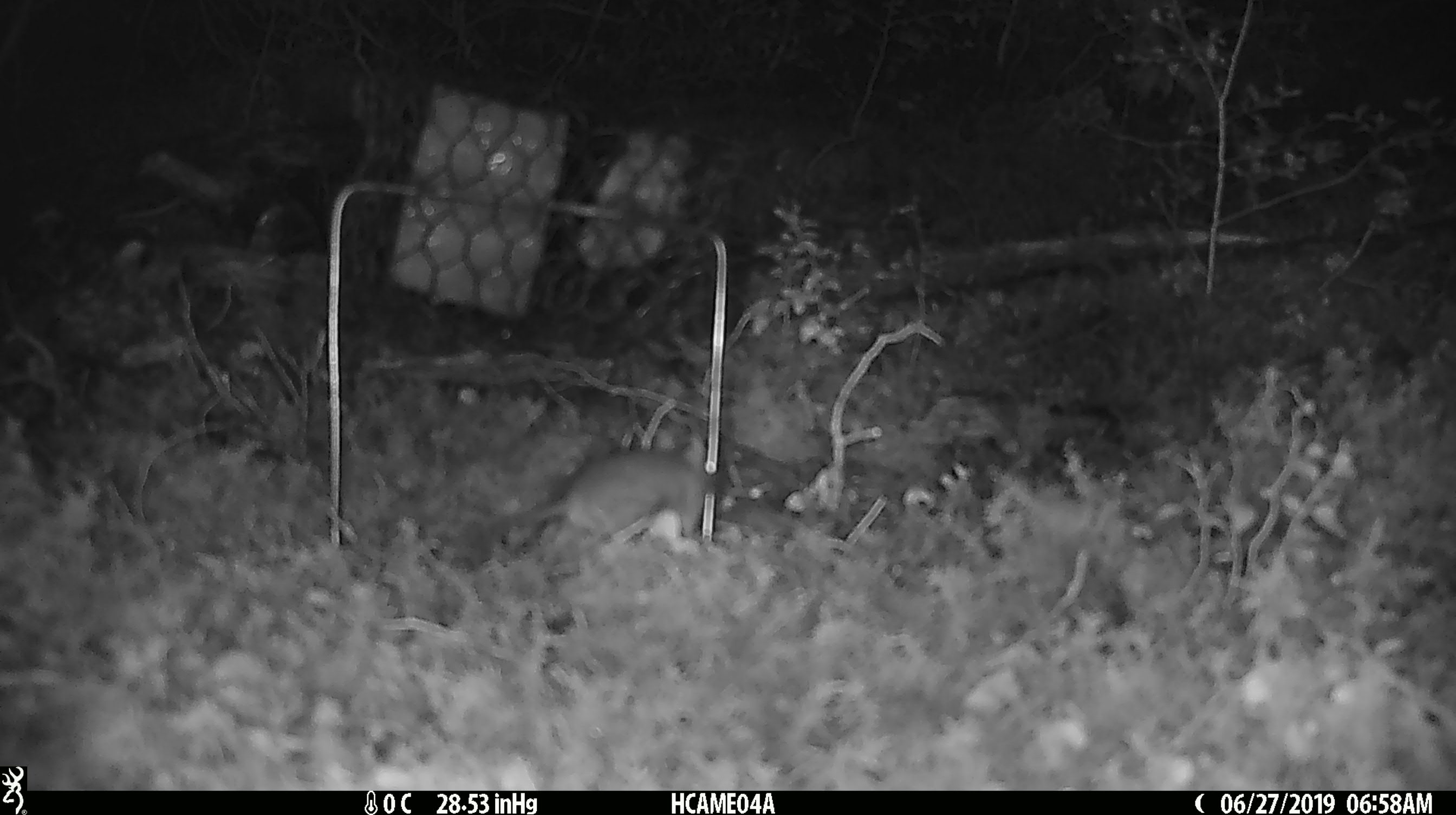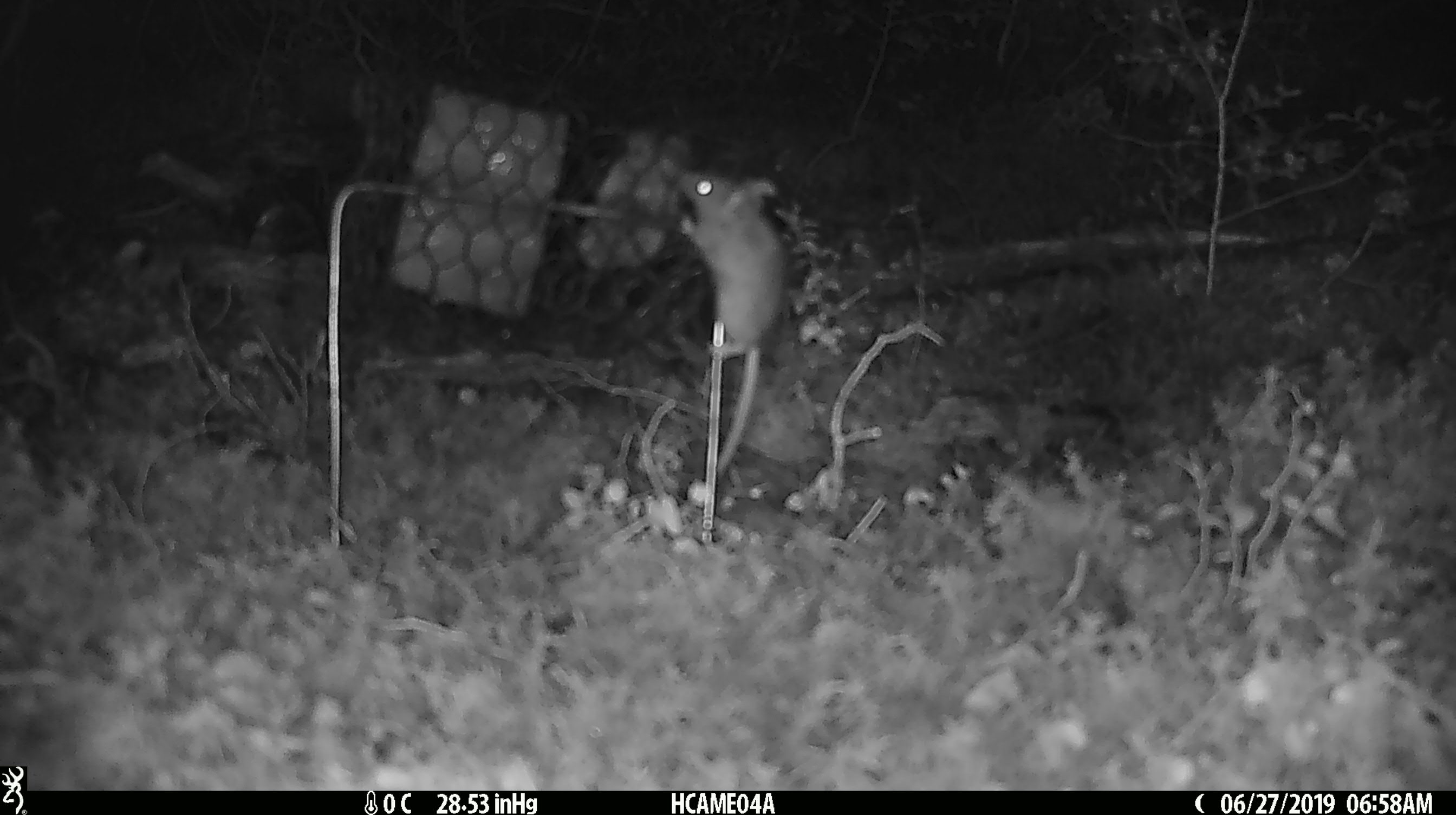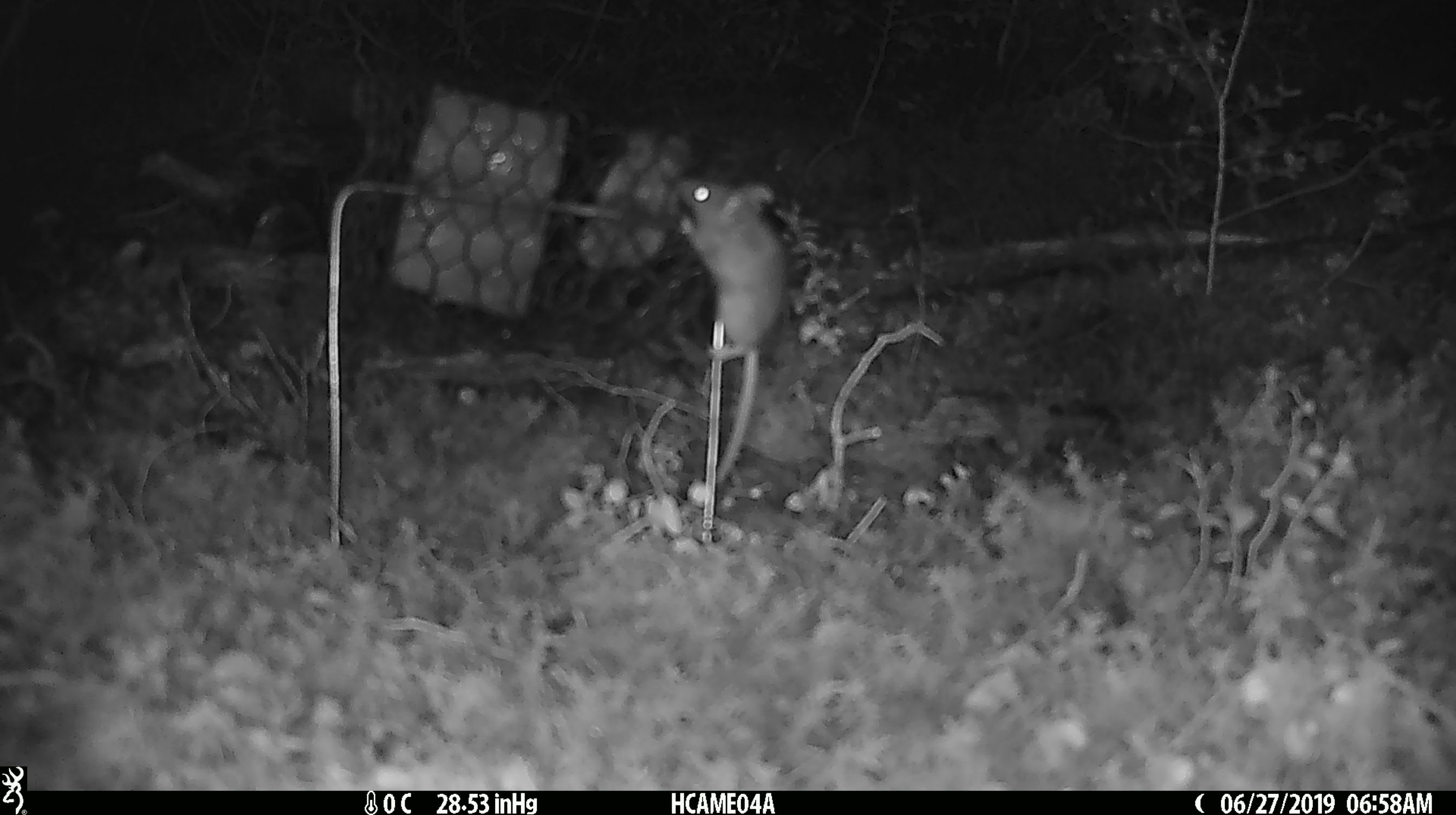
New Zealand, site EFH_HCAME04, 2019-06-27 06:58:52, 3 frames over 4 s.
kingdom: Animalia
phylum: Chordata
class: Mammalia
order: Rodentia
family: Muridae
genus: Mus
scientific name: Mus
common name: mouse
Mouse (Mus).